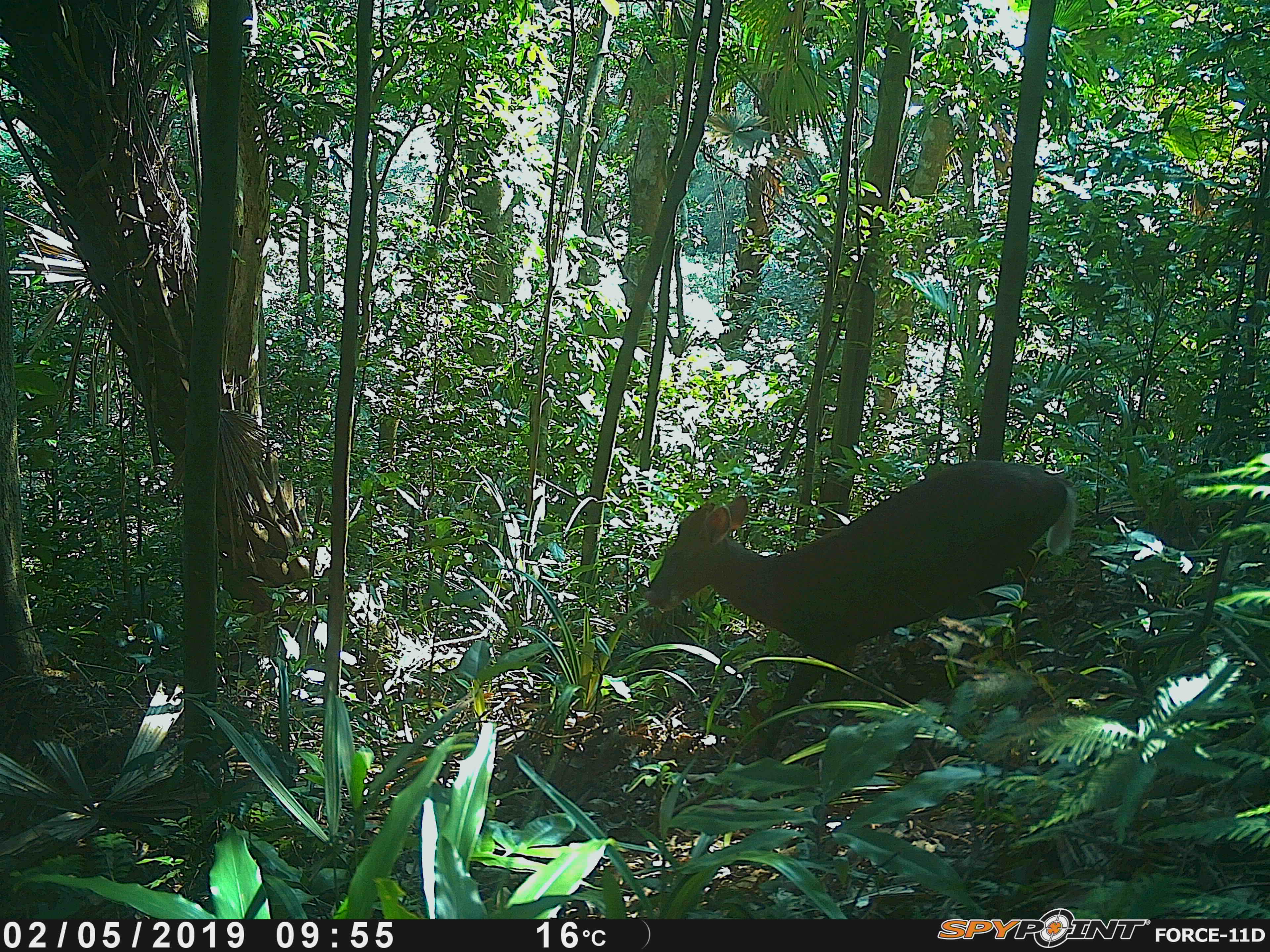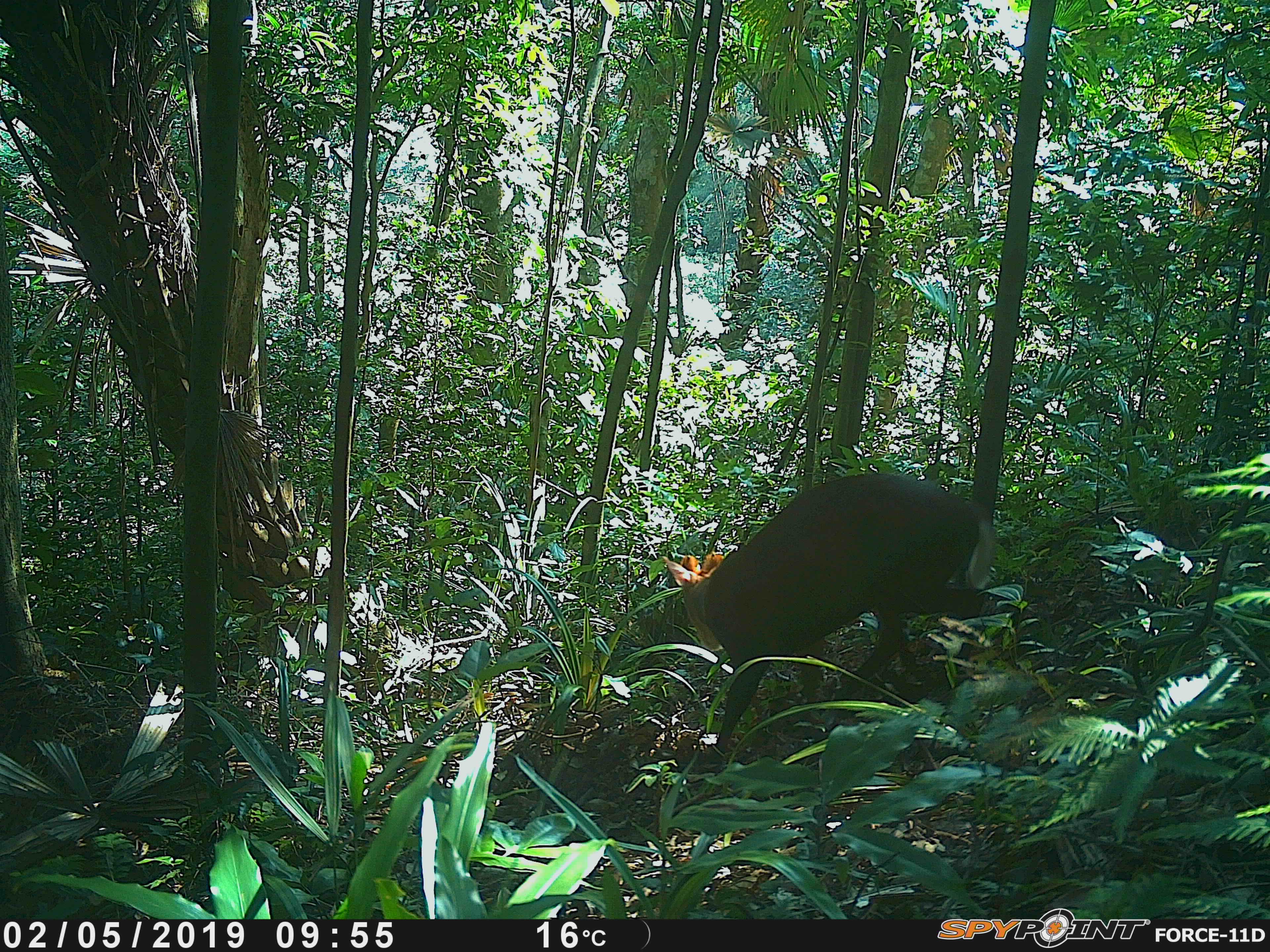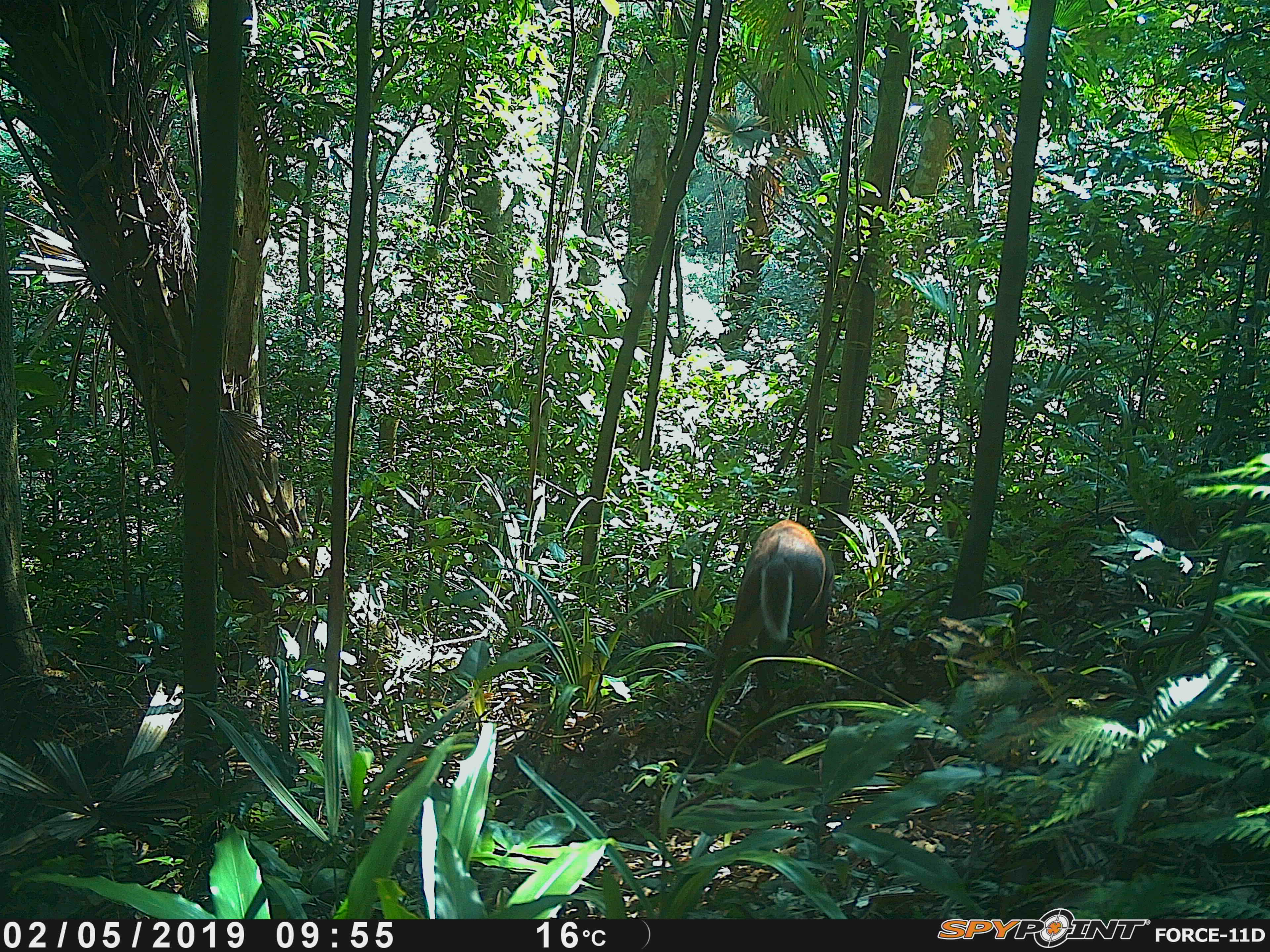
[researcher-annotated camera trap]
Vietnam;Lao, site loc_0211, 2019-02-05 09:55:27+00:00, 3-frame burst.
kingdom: Animalia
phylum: Chordata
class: Mammalia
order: Artiodactyla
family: Cervidae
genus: Muntiacus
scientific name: Muntiacus rooseveltorum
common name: roosevelt's muntjac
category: roosevelts muntjac group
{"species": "roosevelts muntjac group (roosevelt's muntjac) (Muntiacus rooseveltorum)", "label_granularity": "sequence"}